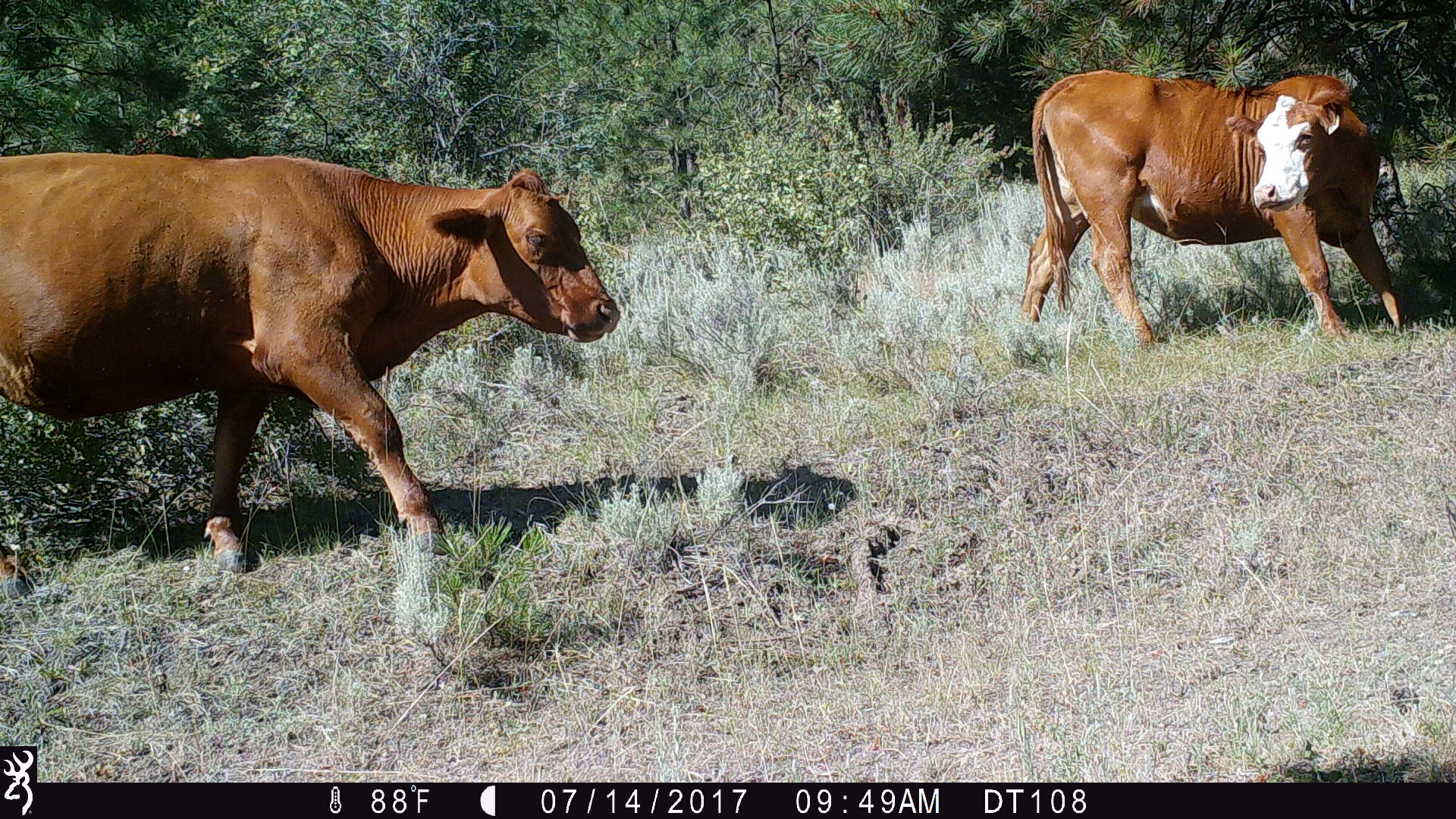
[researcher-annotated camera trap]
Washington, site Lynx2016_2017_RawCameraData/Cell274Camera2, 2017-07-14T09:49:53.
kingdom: Animalia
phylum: Chordata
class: Mammalia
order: Artiodactyla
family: Bovidae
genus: Bos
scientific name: Bos taurus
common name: domestic cattle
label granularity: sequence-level